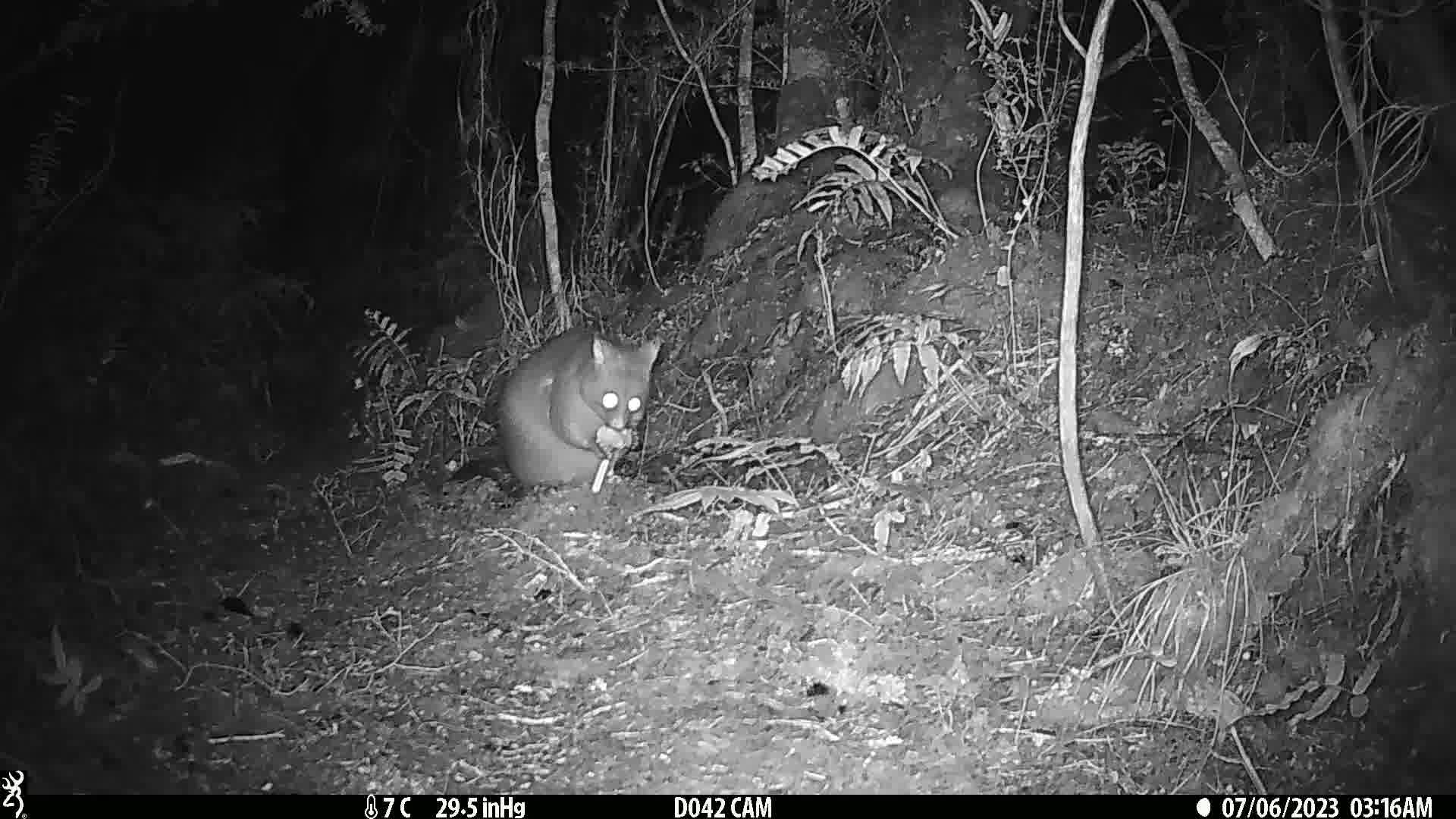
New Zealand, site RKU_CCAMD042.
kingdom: Animalia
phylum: Chordata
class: Mammalia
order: Diprotodontia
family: Phalangeridae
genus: Trichosurus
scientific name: Trichosurus vulpecula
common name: common brushtail possum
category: possum